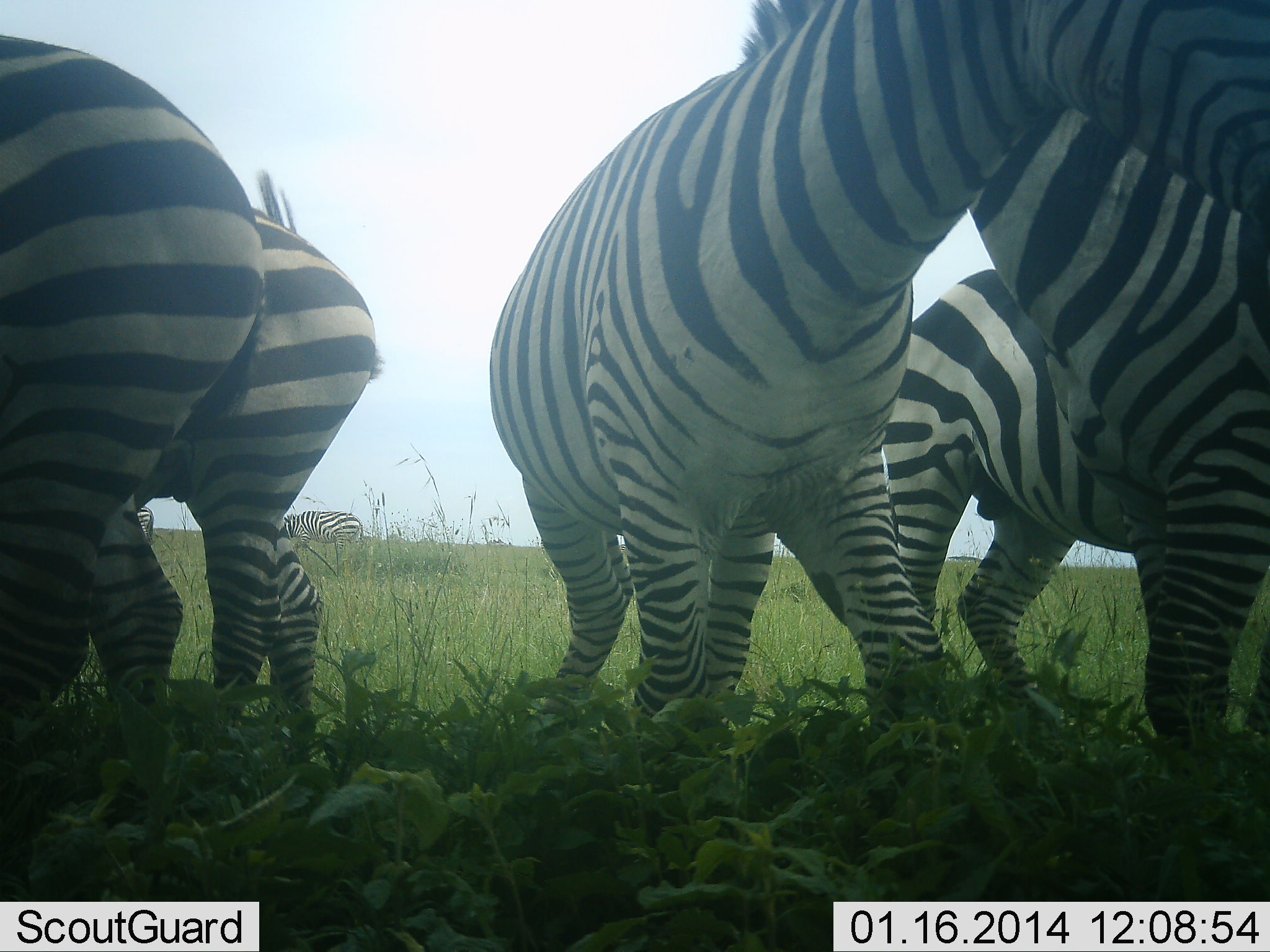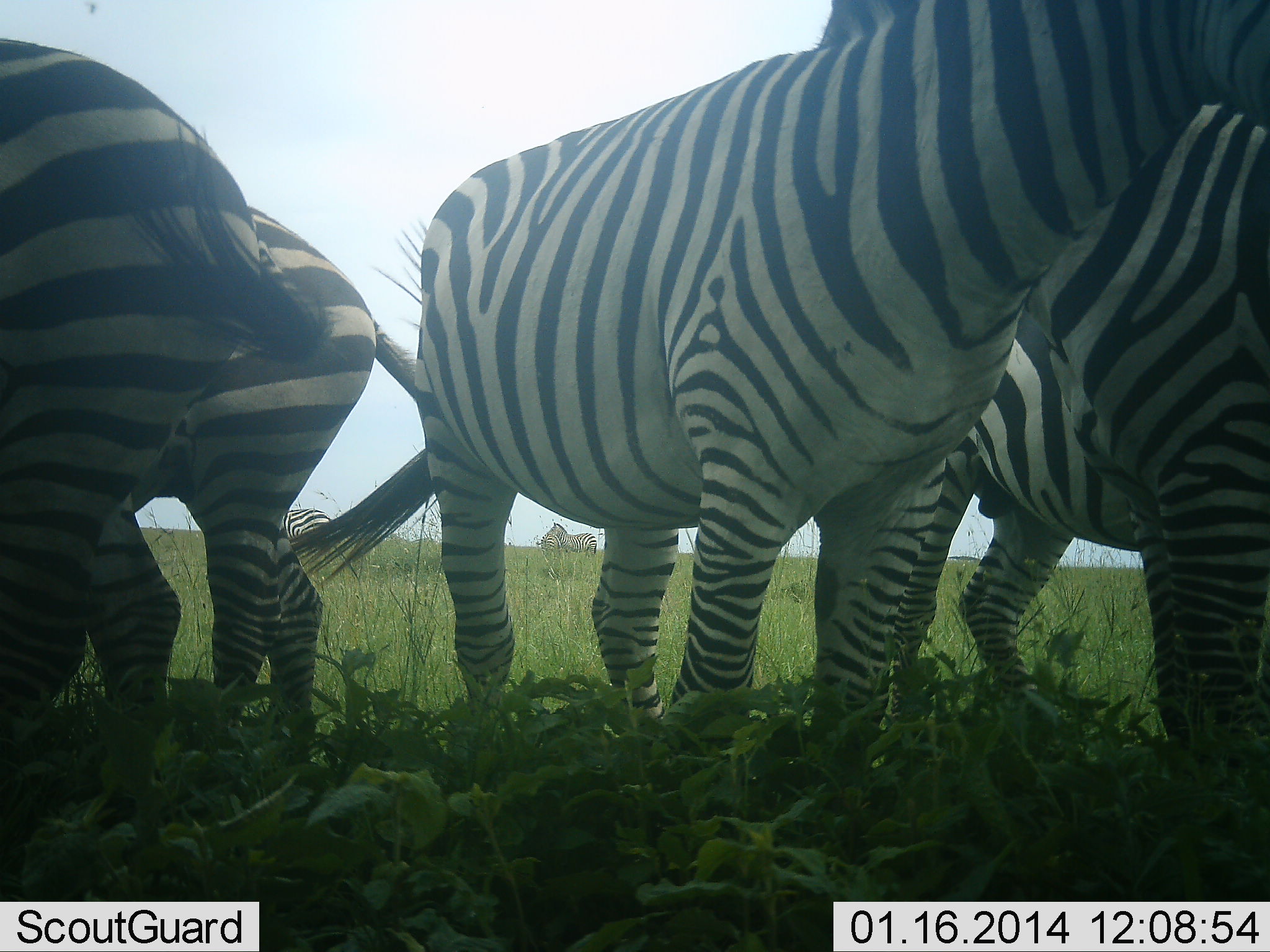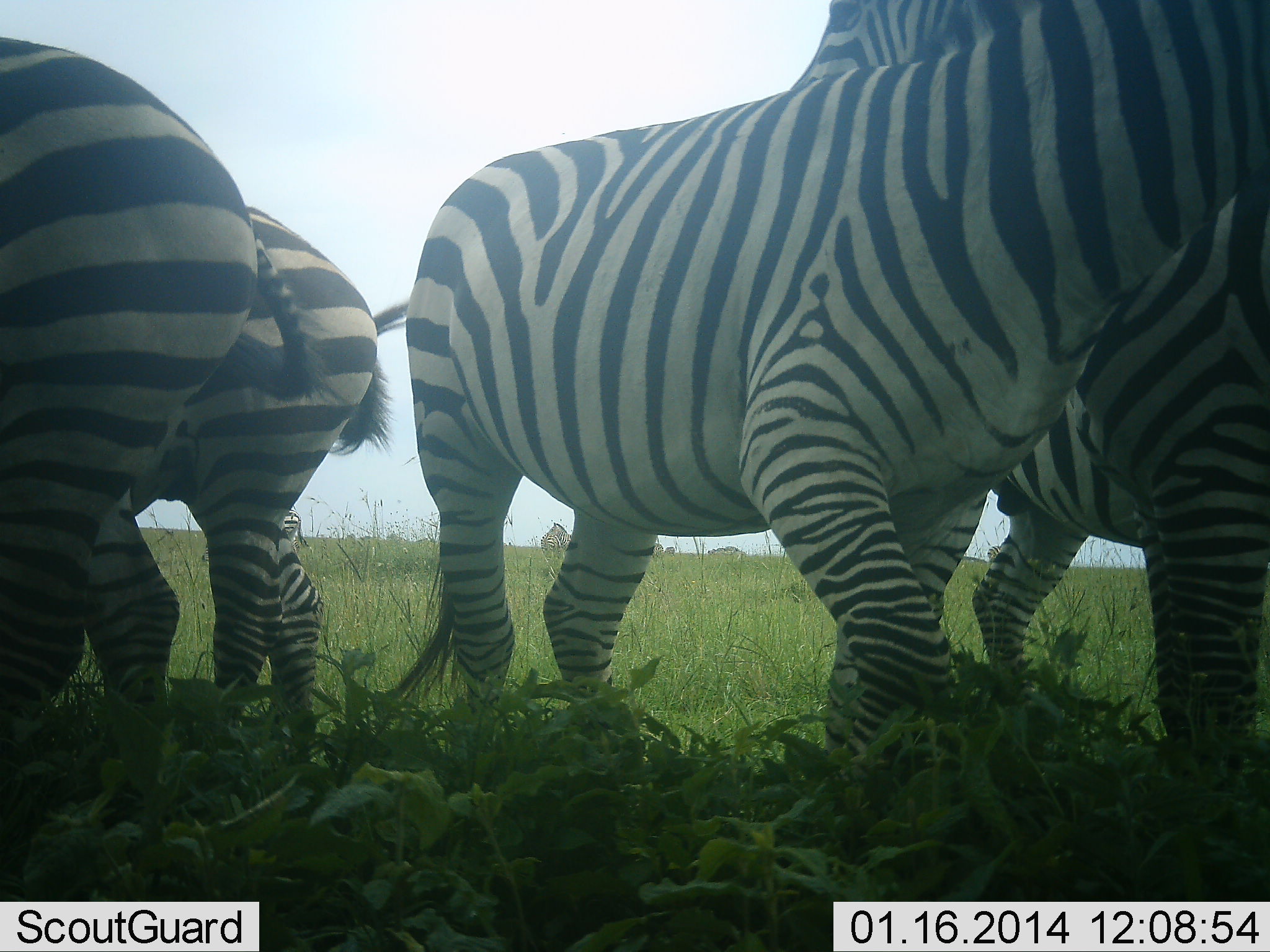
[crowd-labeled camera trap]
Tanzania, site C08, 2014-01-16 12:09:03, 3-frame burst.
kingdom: Animalia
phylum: Chordata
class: Mammalia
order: Perissodactyla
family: Equidae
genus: Equus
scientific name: Equus quagga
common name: plains zebra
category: zebra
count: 5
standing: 80%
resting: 0%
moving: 30%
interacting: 10%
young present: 0%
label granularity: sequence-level